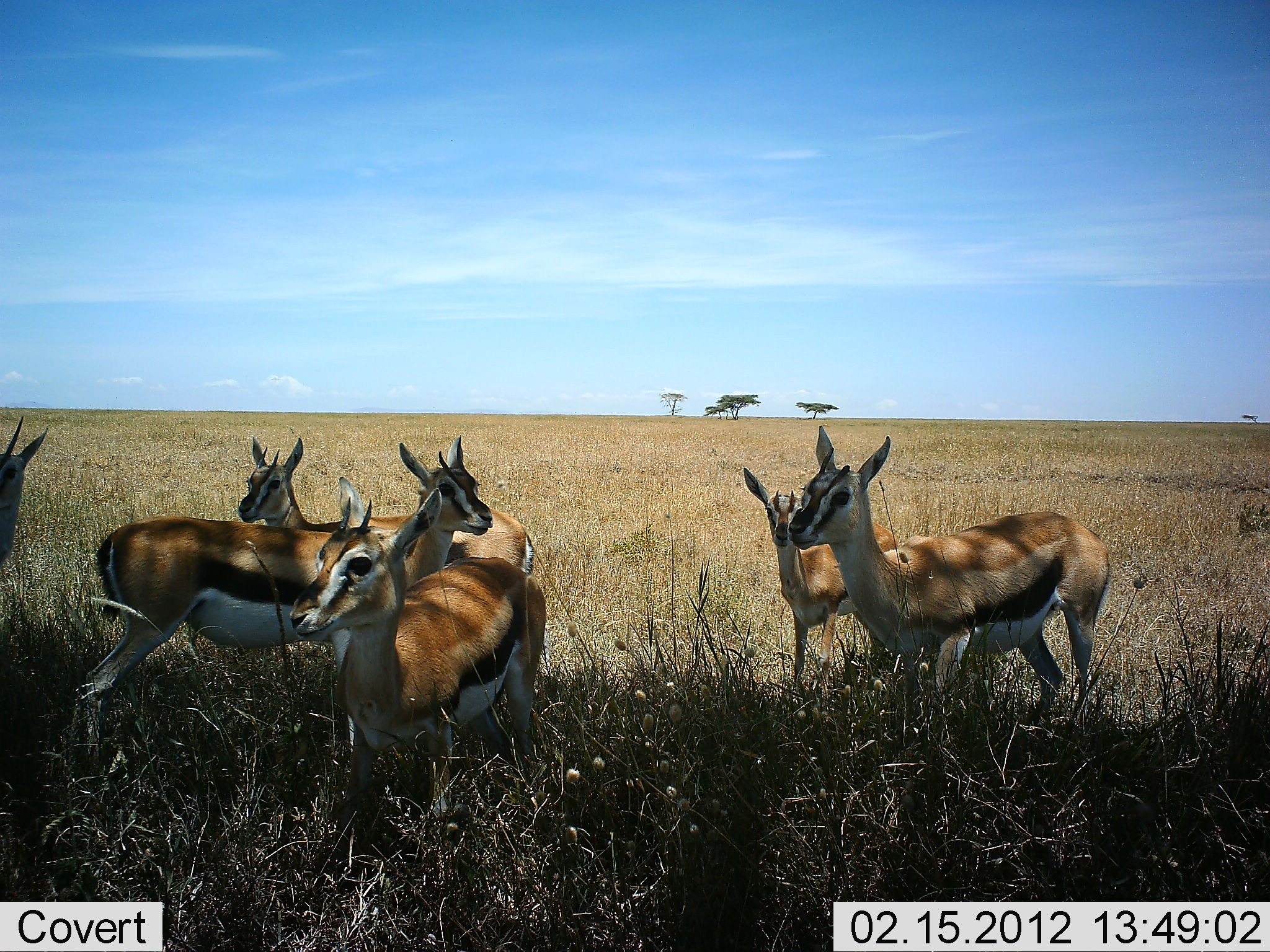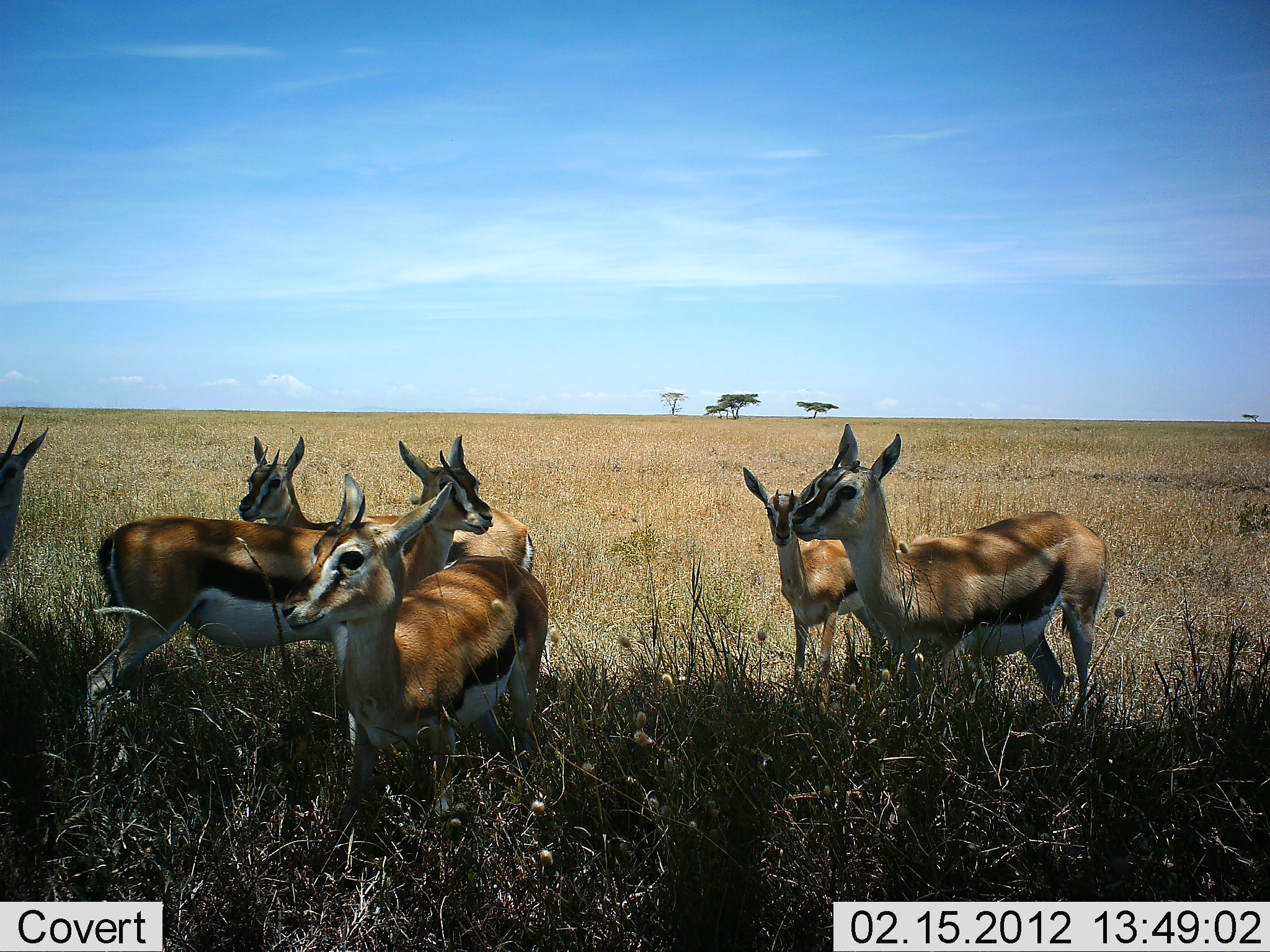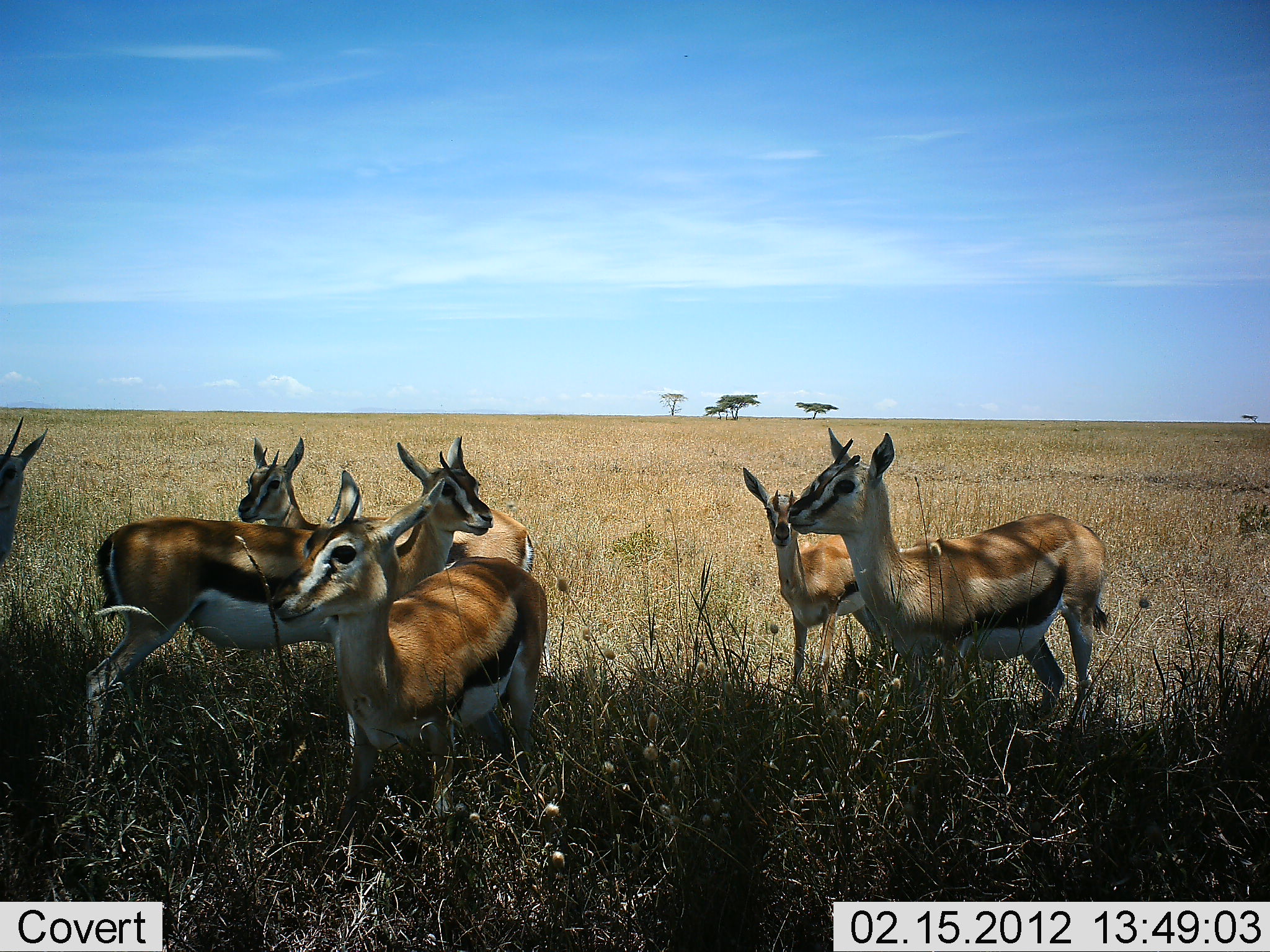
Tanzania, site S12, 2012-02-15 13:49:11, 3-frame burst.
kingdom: Animalia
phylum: Chordata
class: Mammalia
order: Artiodactyla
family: Bovidae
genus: Eudorcas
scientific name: Eudorcas thomsonii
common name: thomson's gazelle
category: gazellethomsons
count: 6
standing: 85%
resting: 15%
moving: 0%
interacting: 0%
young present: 46%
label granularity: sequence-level